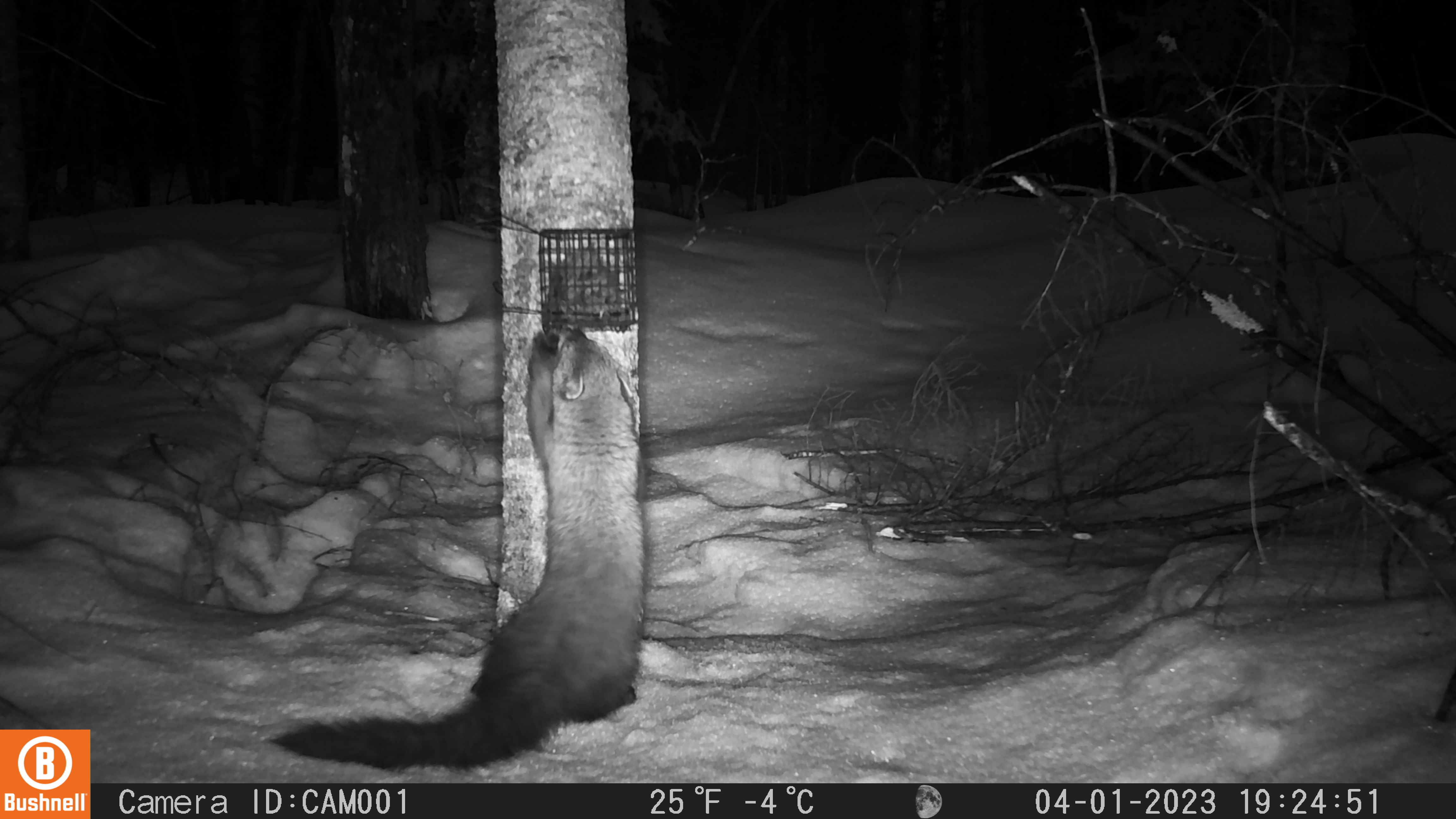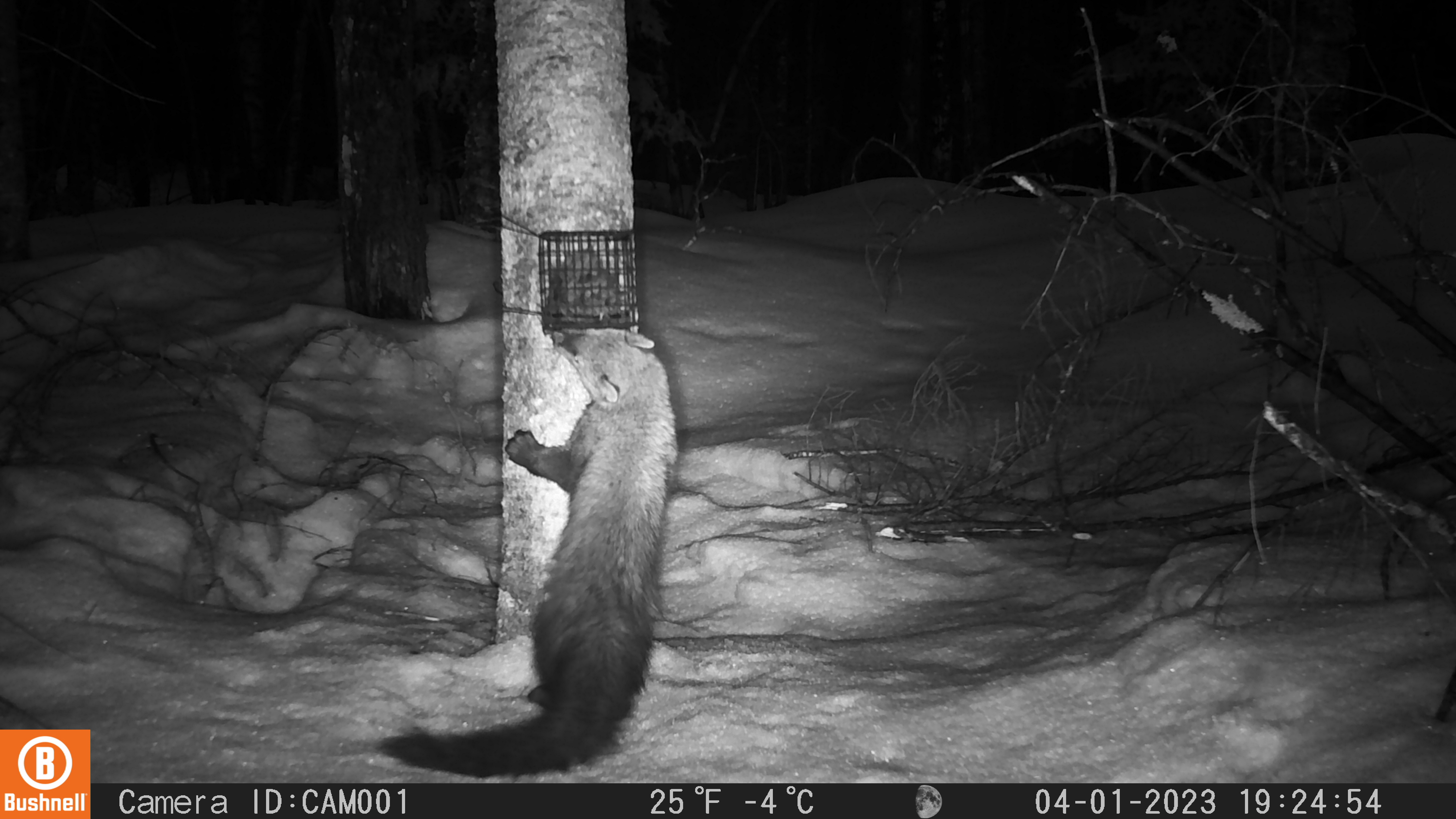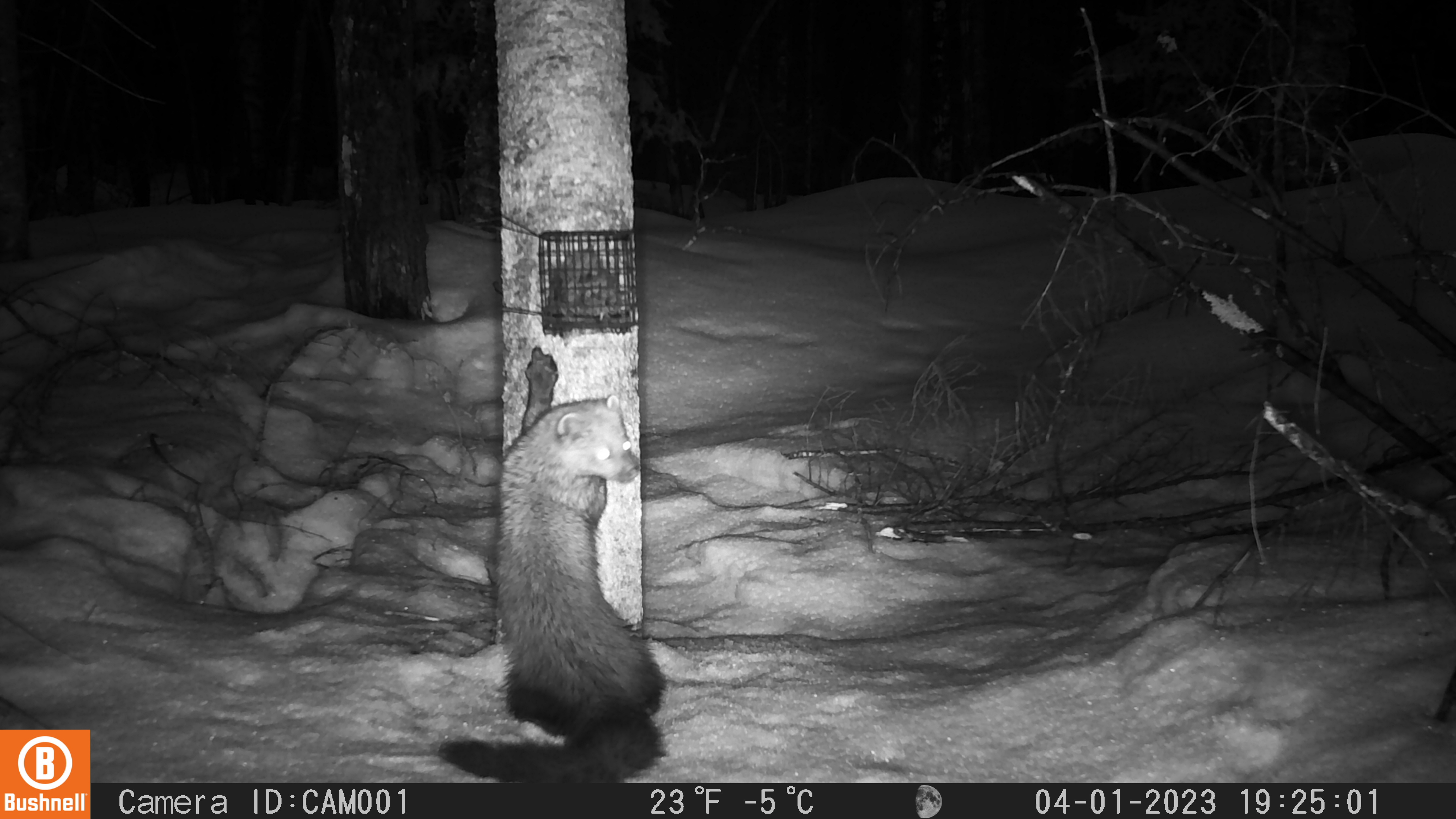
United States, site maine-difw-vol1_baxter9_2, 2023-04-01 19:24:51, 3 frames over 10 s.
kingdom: Animalia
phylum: Chordata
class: Mammalia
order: Carnivora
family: Mustelidae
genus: Pekania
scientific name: Pekania pennanti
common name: fisher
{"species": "fisher (Pekania pennanti)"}